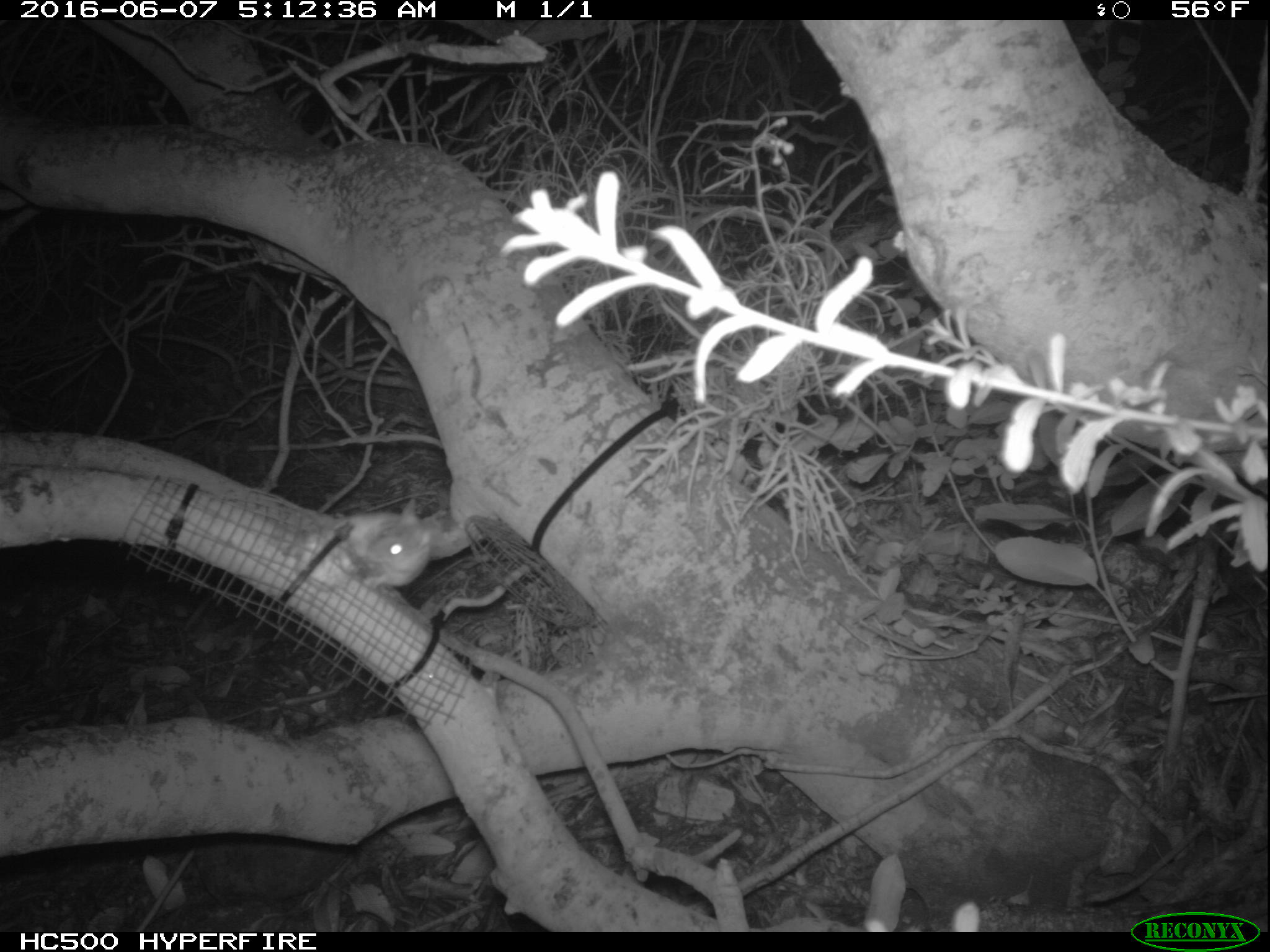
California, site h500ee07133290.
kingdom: Animalia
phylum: Chordata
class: Mammalia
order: Rodentia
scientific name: Rodentia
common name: rodent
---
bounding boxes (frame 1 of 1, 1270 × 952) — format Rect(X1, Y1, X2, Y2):
rodent: Rect(333, 500, 467, 594)